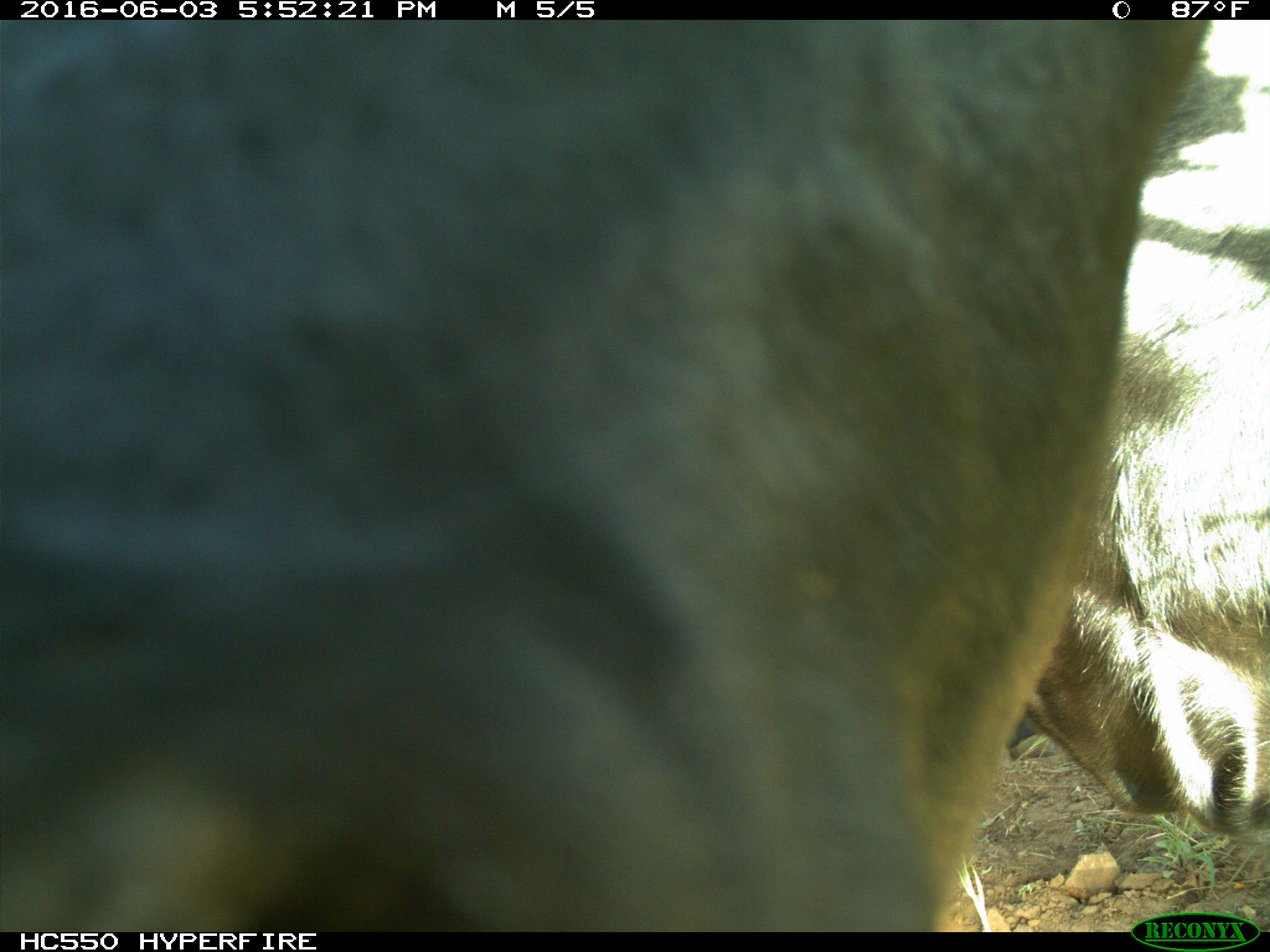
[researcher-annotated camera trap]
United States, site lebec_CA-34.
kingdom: Animalia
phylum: Chordata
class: Mammalia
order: Artiodactyla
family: Bovidae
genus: Bos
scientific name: Bos taurus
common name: domestic cow